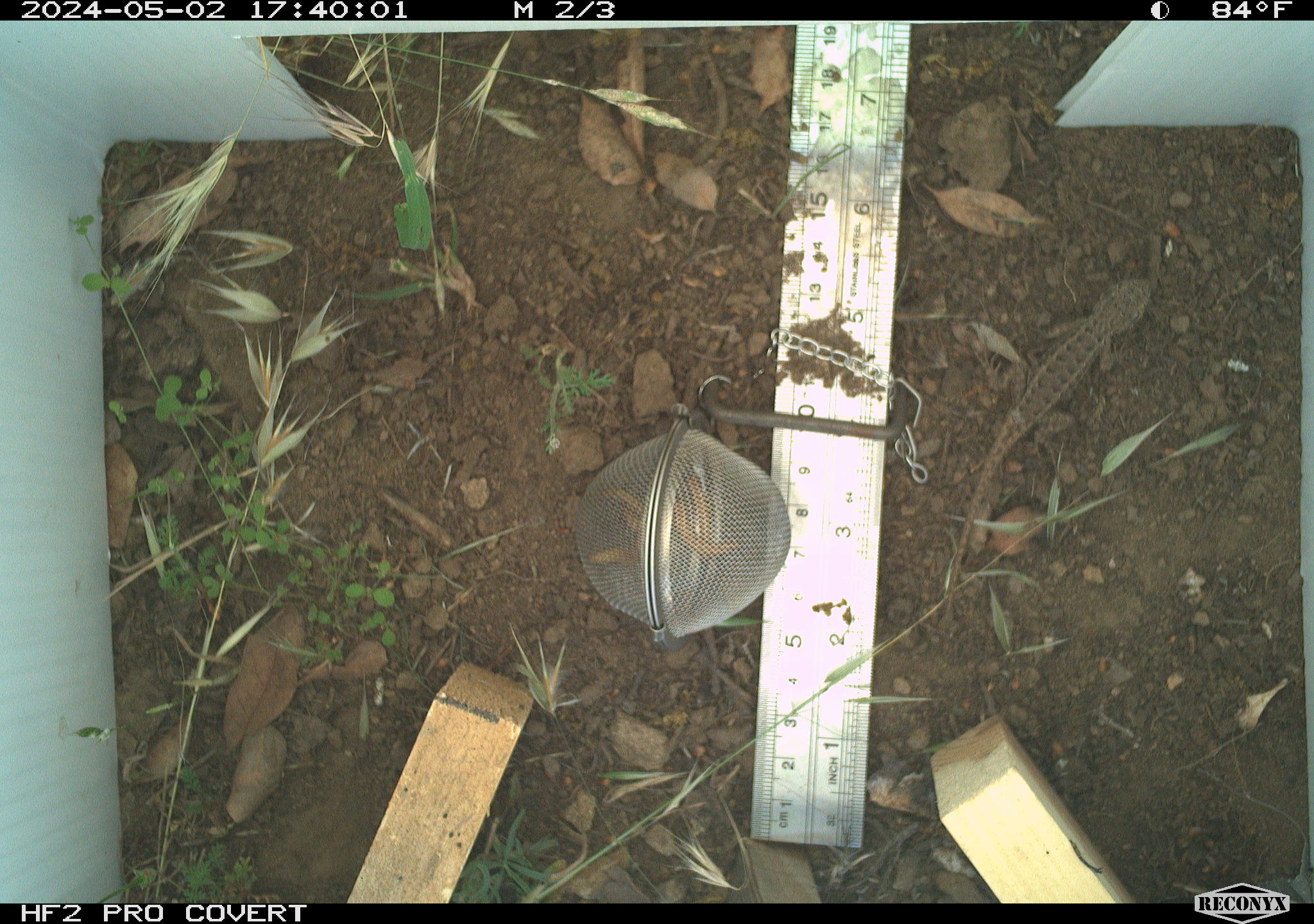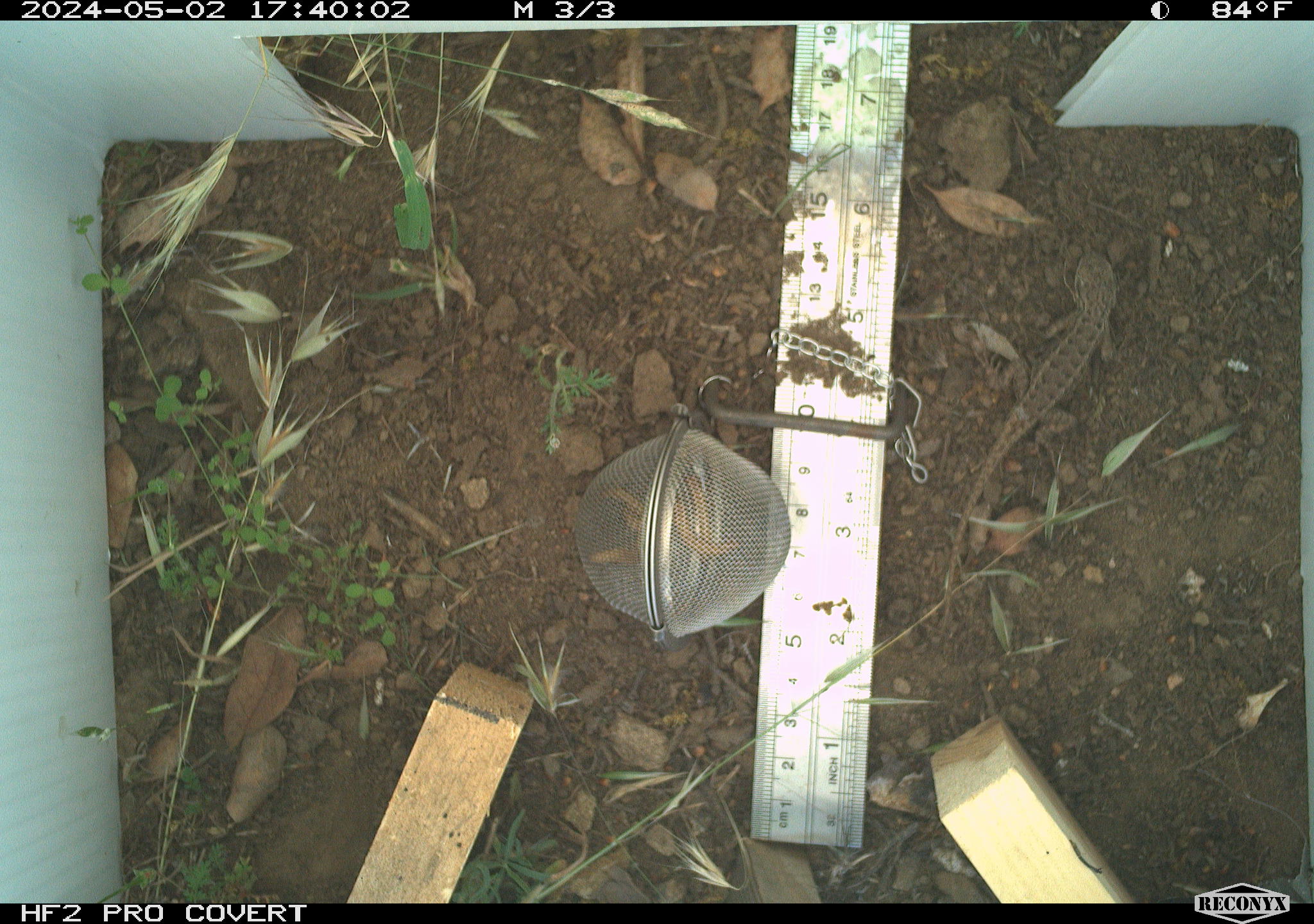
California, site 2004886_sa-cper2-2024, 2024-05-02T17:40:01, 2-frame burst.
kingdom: Animalia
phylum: Chordata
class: Reptilia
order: Squamata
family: Phrynosomatidae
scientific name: Phrynosomatidae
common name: north american spiny lizards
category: sceloporus/uta species